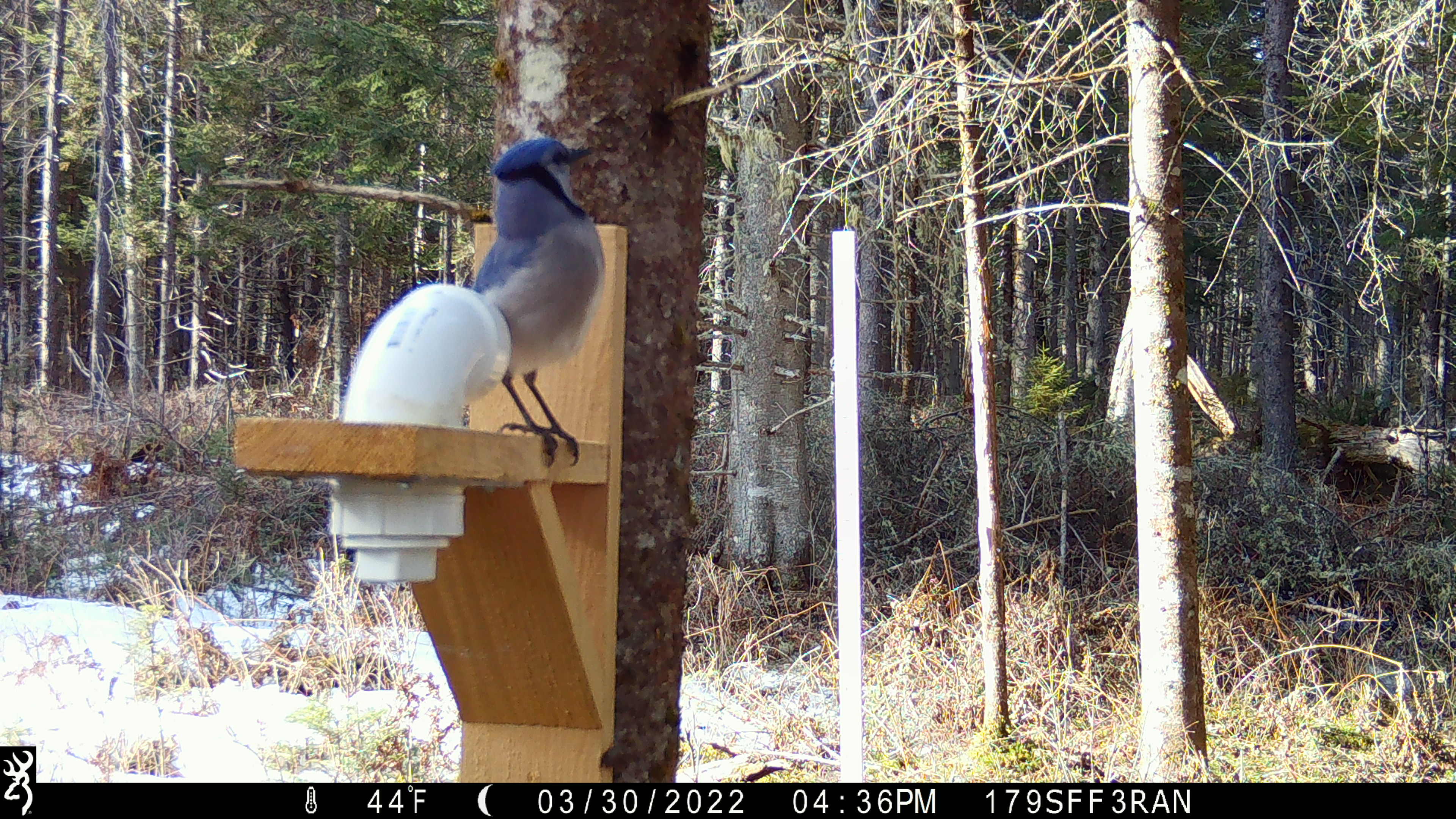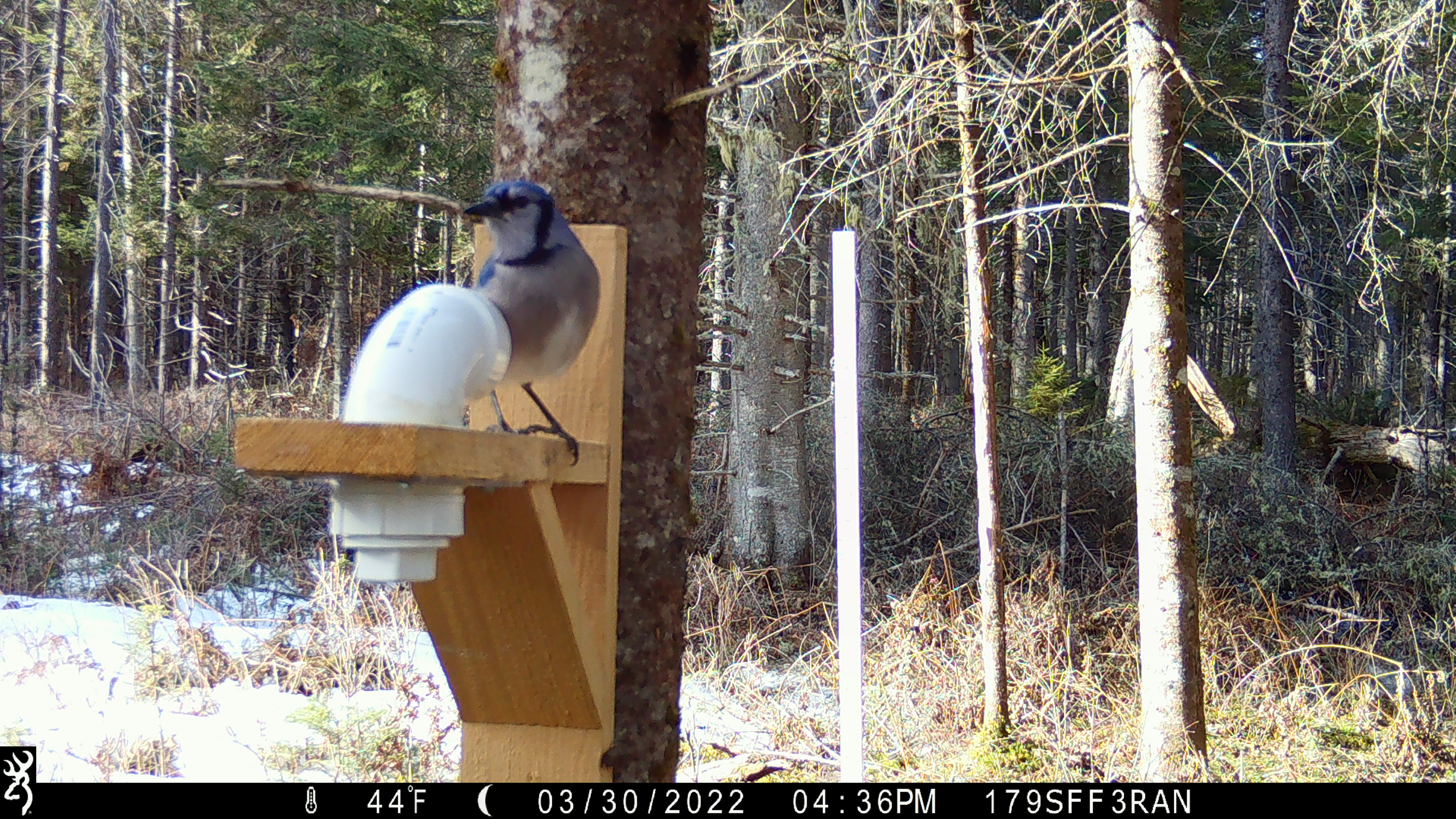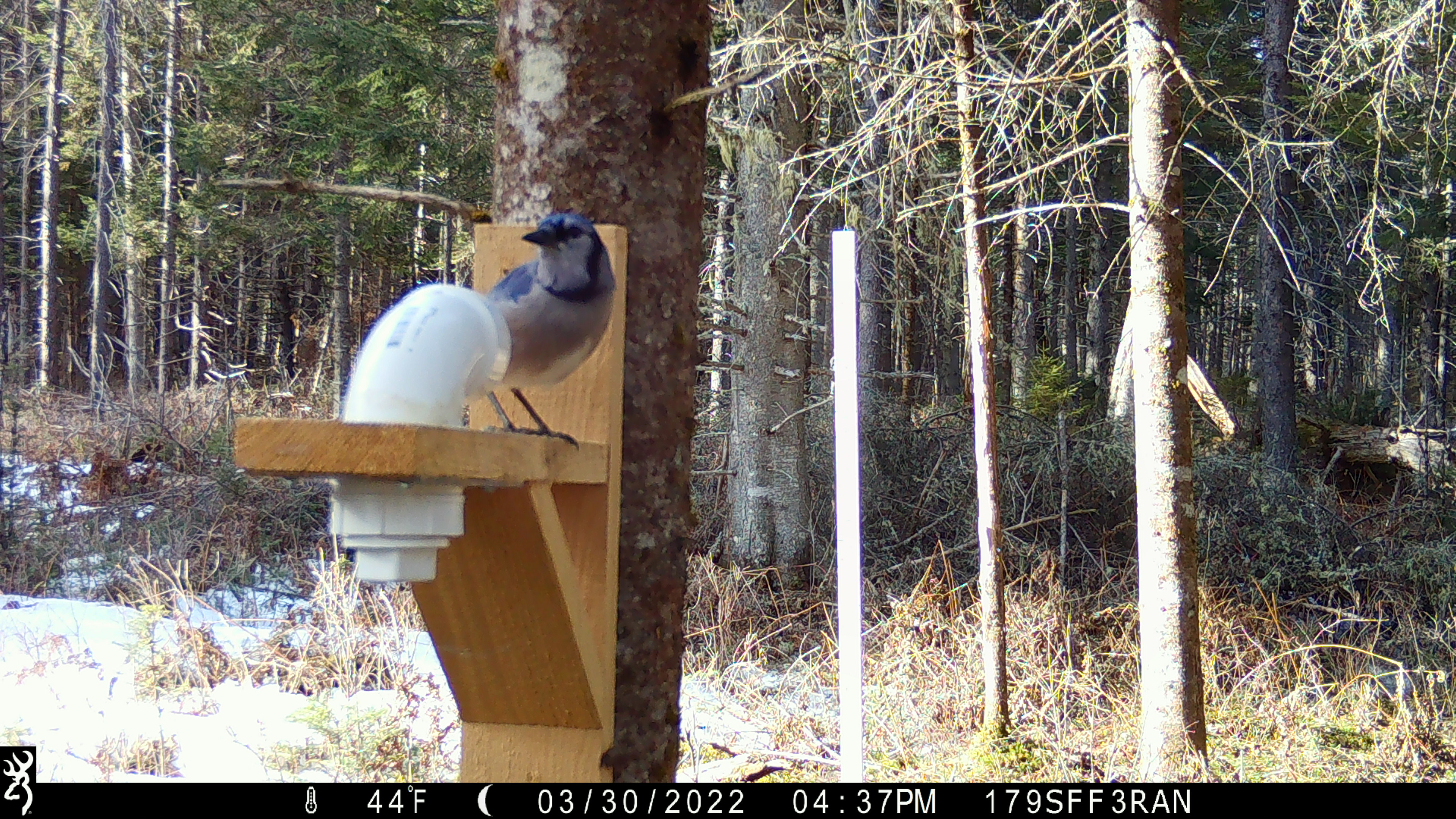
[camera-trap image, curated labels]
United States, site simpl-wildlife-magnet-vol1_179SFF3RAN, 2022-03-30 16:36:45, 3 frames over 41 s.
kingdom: Animalia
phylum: Chordata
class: Aves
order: Passeriformes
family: Corvidae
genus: Cyanocitta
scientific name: Cyanocitta cristata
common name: blue jay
Blue jay (Cyanocitta cristata).